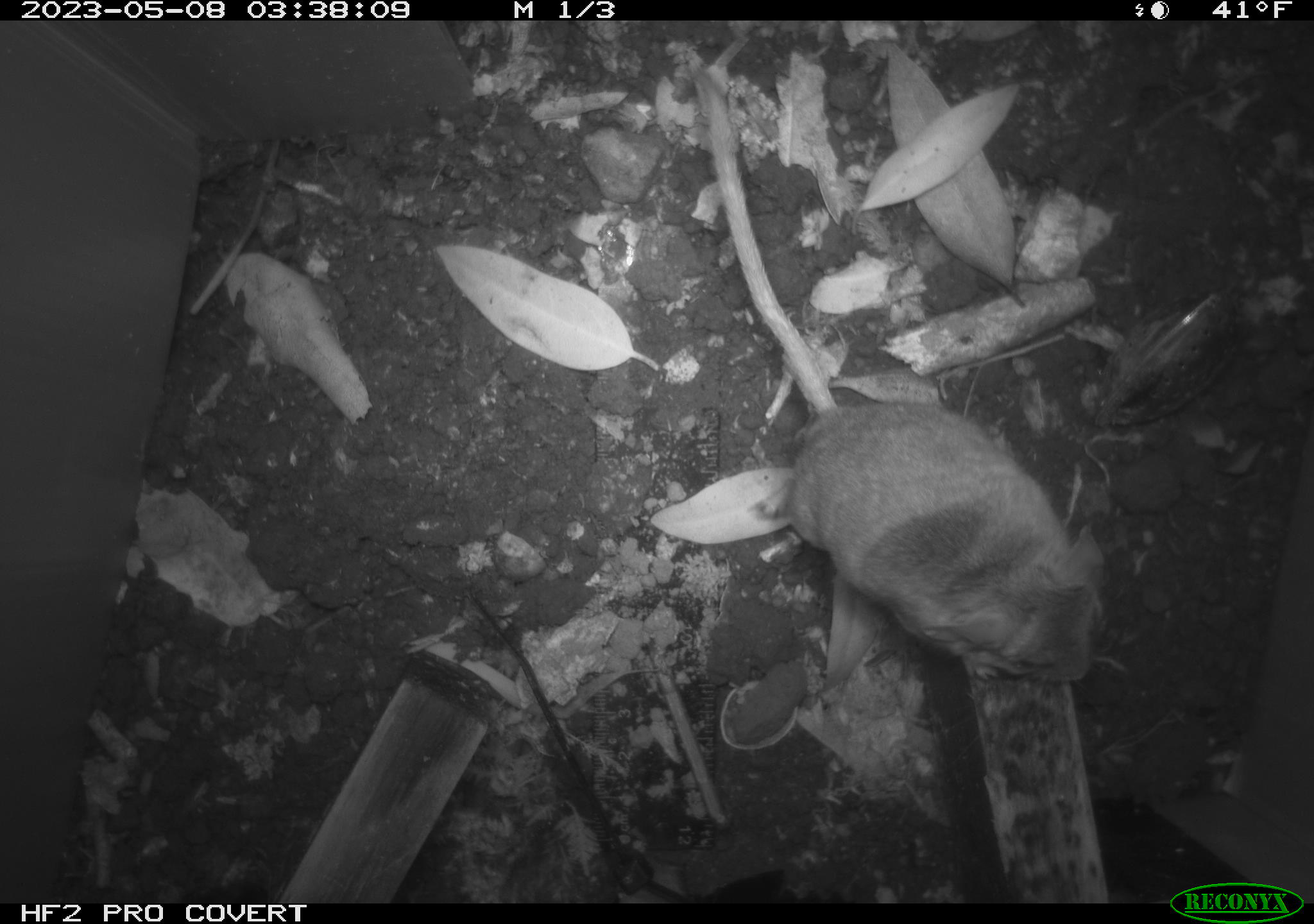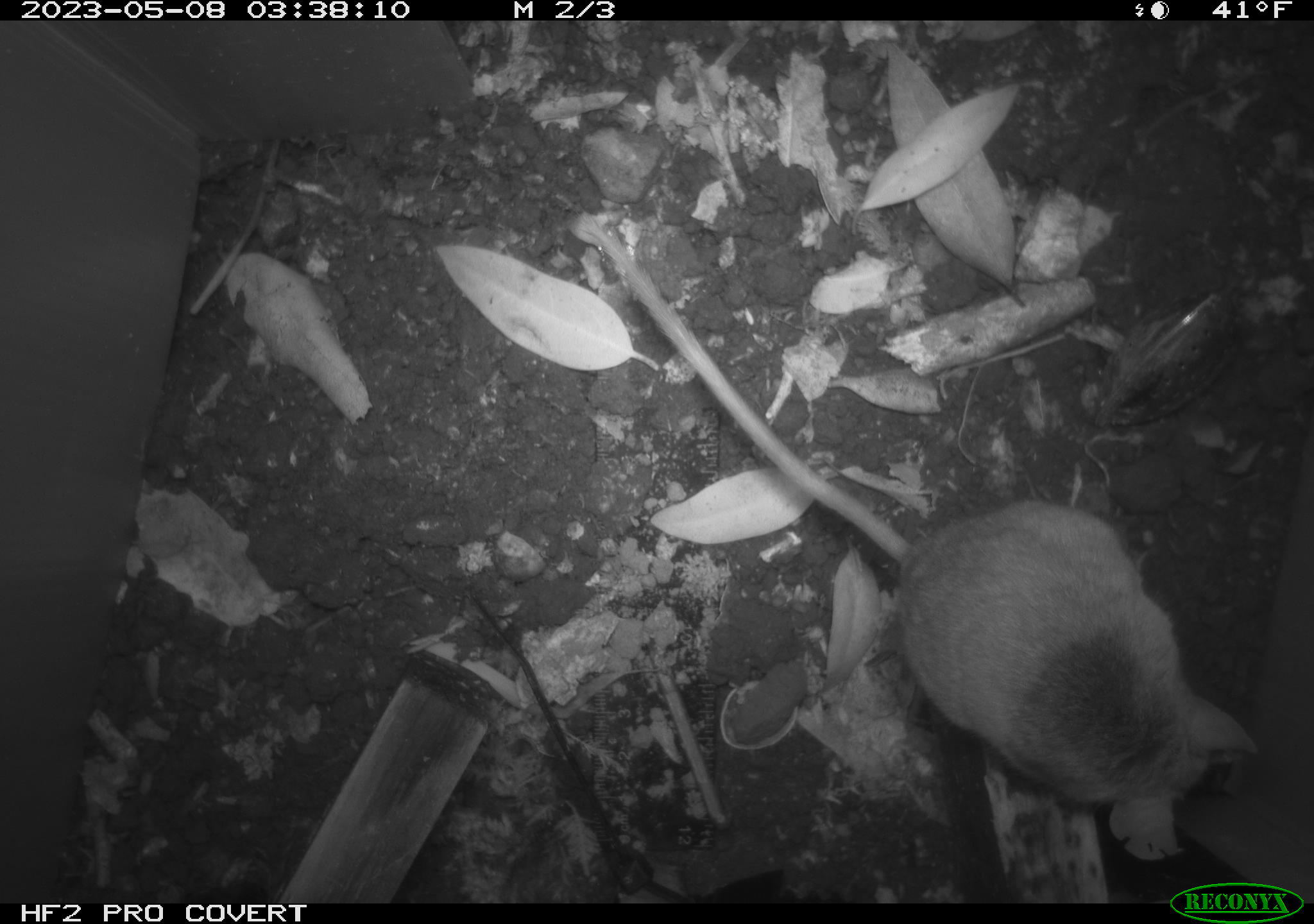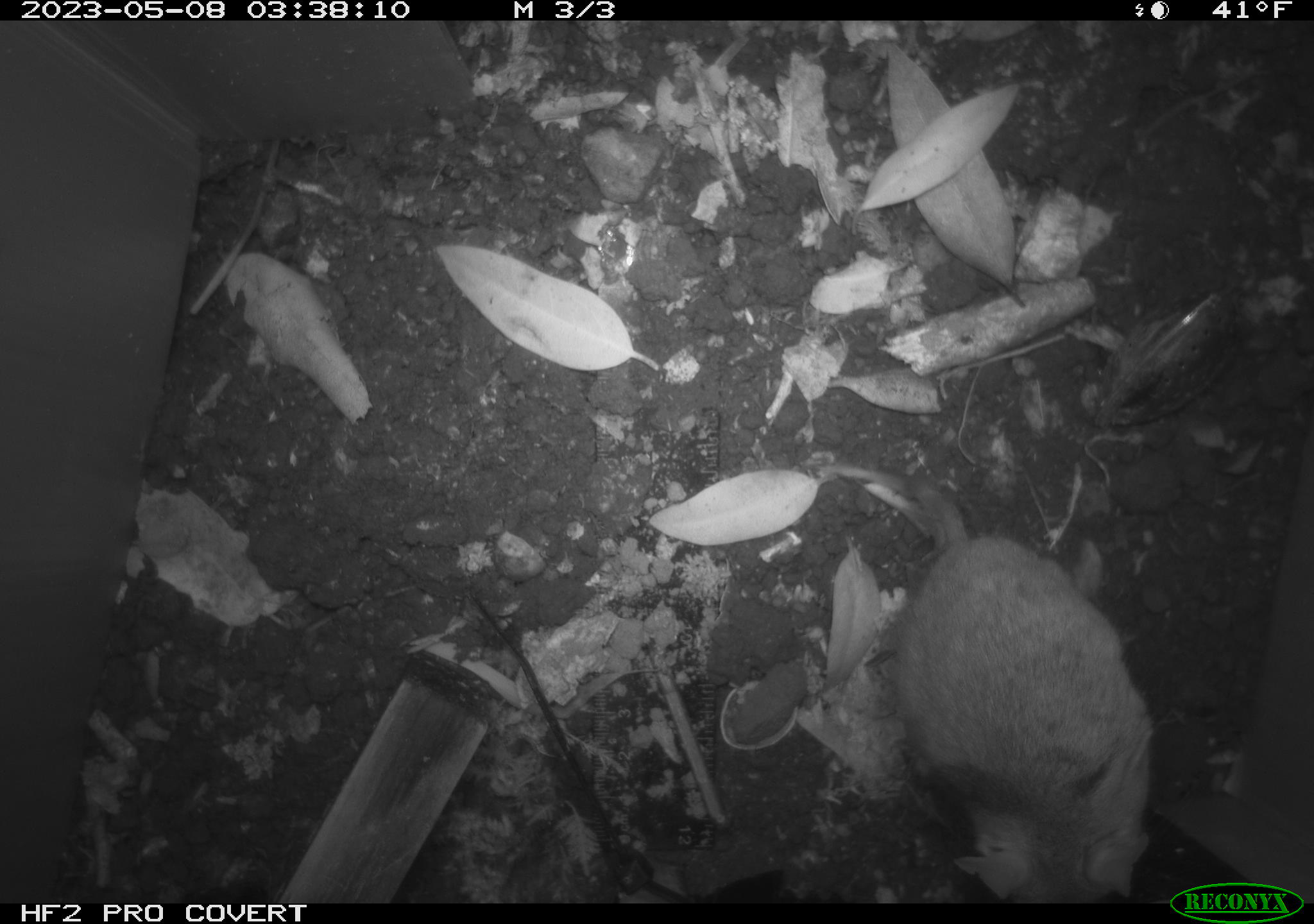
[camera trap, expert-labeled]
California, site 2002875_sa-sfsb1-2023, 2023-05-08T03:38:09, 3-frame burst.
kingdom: Animalia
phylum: Chordata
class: Mammalia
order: Rodentia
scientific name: Rodentia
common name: mouse species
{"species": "mouse species (Rodentia)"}